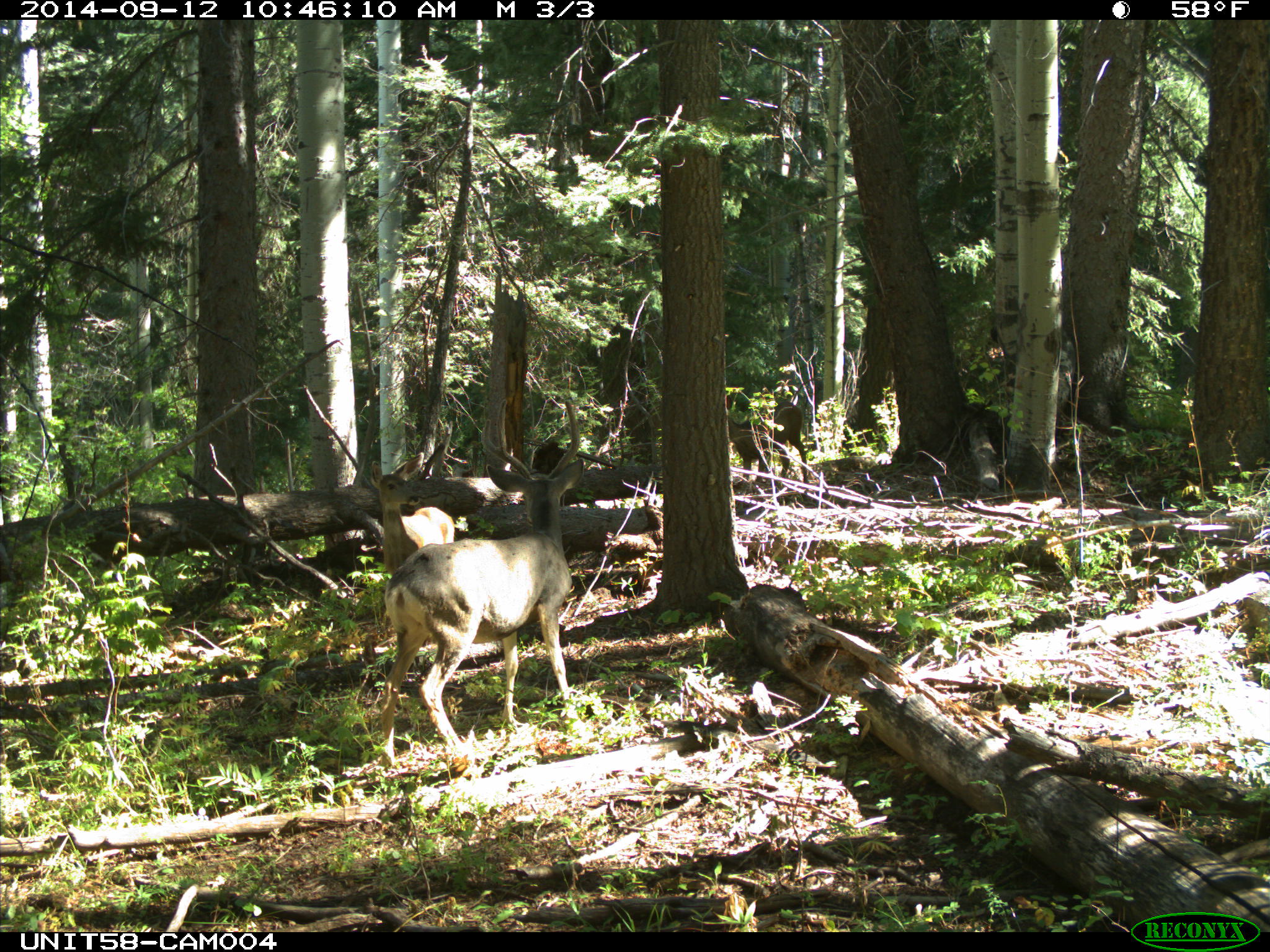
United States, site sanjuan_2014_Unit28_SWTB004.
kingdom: Animalia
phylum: Chordata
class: Mammalia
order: Artiodactyla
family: Cervidae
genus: Odocoileus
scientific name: Odocoileus hemionus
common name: mule deer